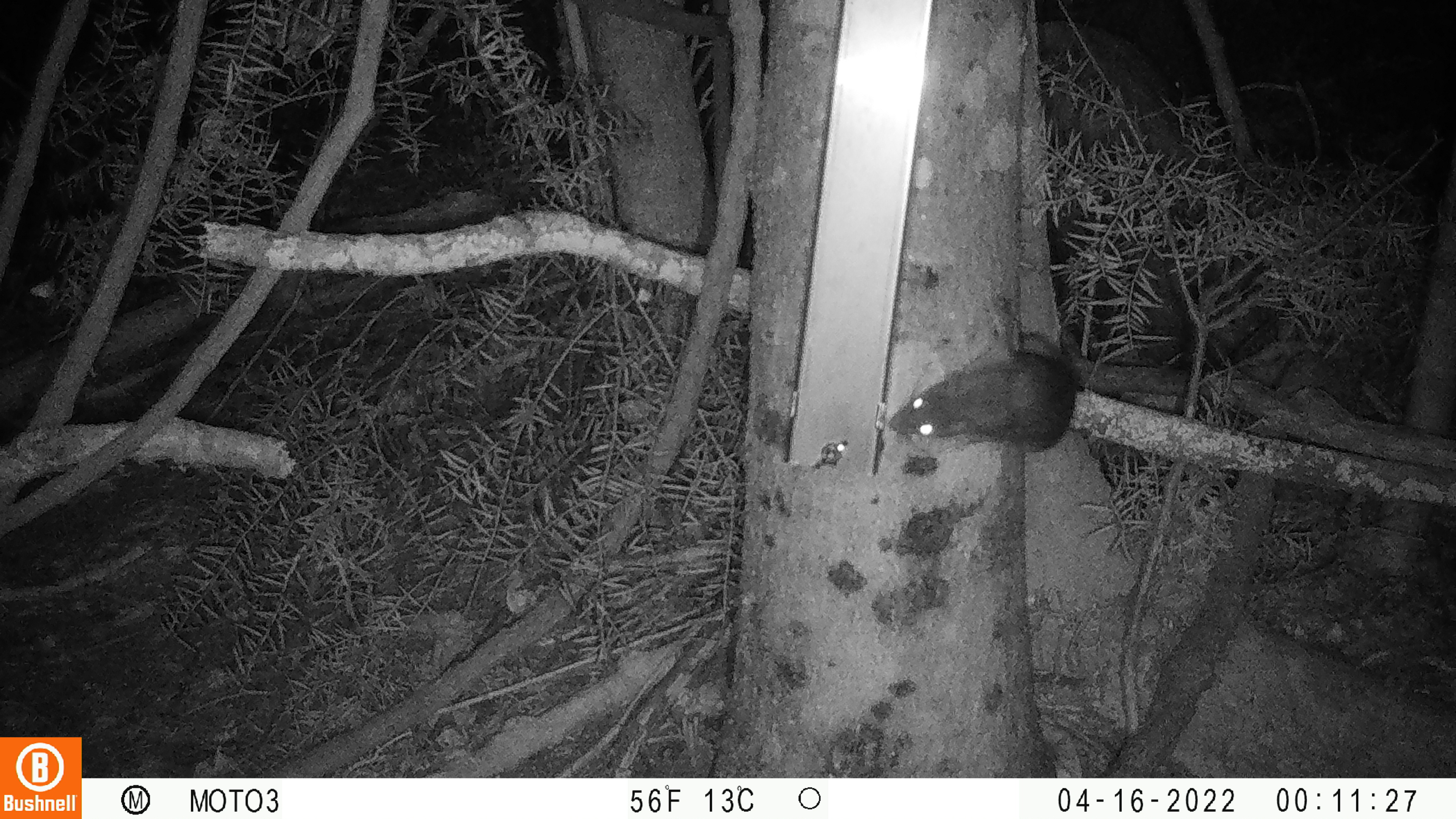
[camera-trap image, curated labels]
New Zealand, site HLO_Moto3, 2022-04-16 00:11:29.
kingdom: Animalia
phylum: Chordata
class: Mammalia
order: Rodentia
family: Muridae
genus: Rattus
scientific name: Rattus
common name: rat